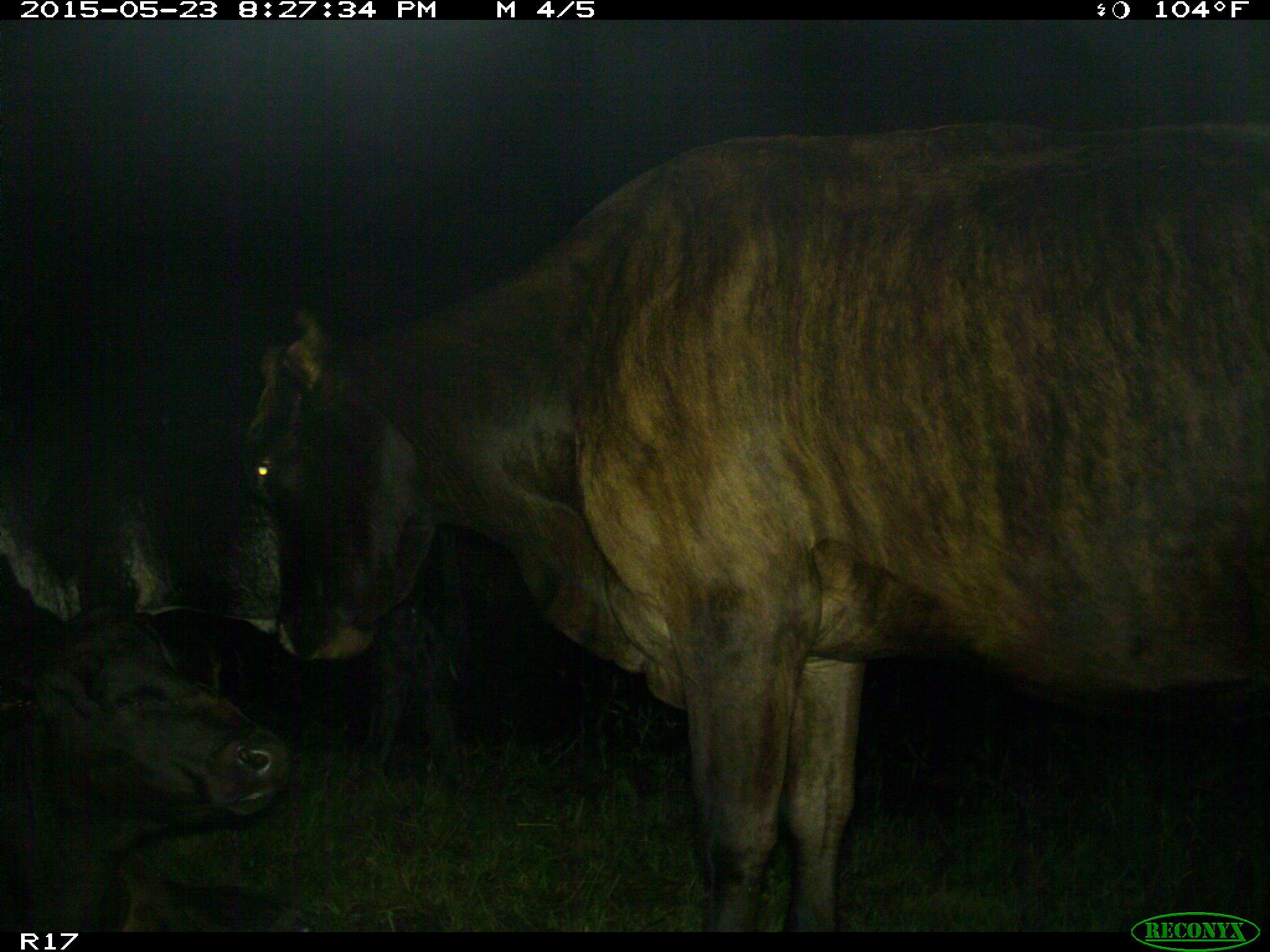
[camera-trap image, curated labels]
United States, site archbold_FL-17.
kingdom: Animalia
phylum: Chordata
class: Mammalia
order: Artiodactyla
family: Bovidae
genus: Bos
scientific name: Bos taurus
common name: domestic cow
Bos taurus (domestic cow).